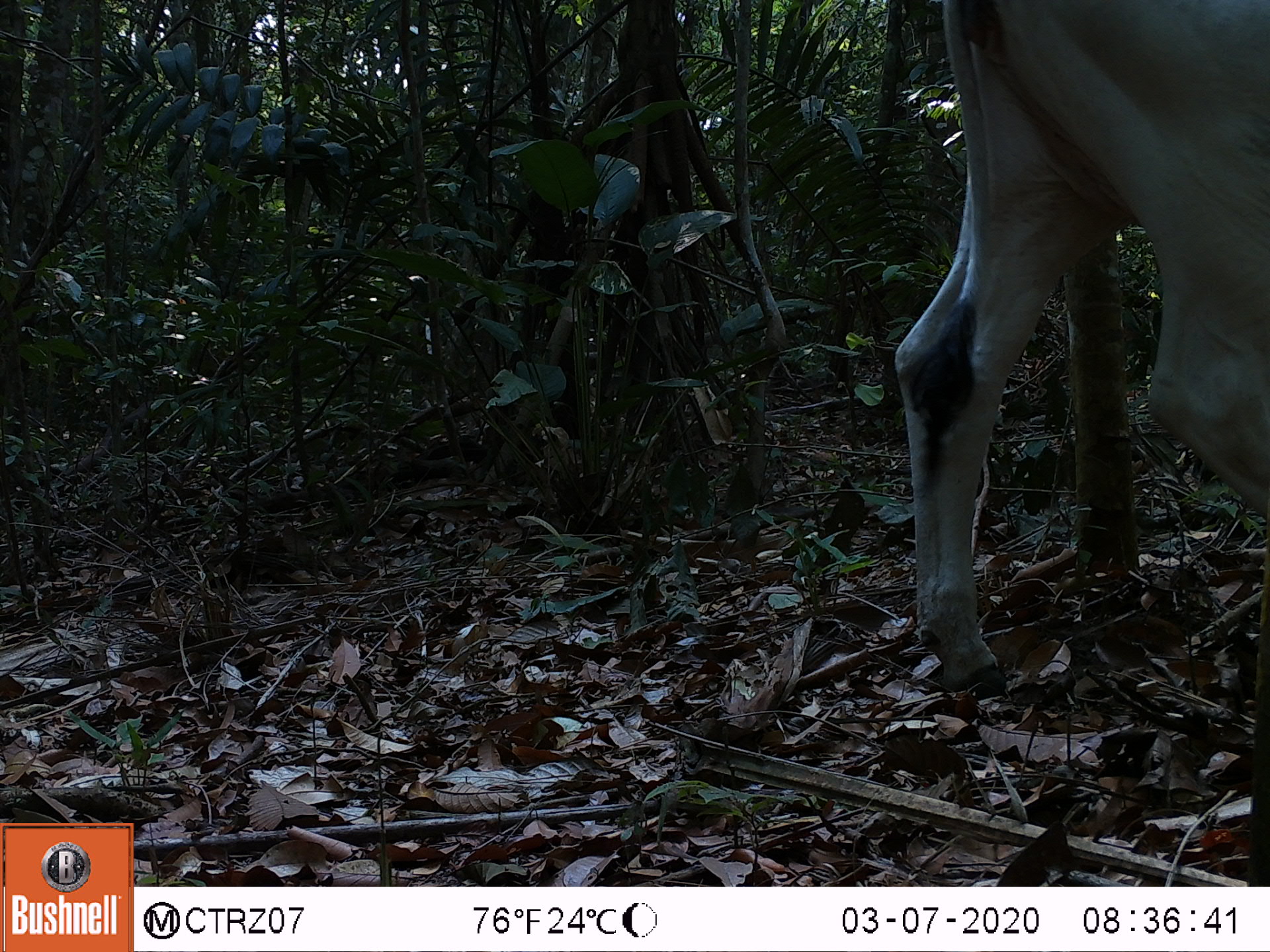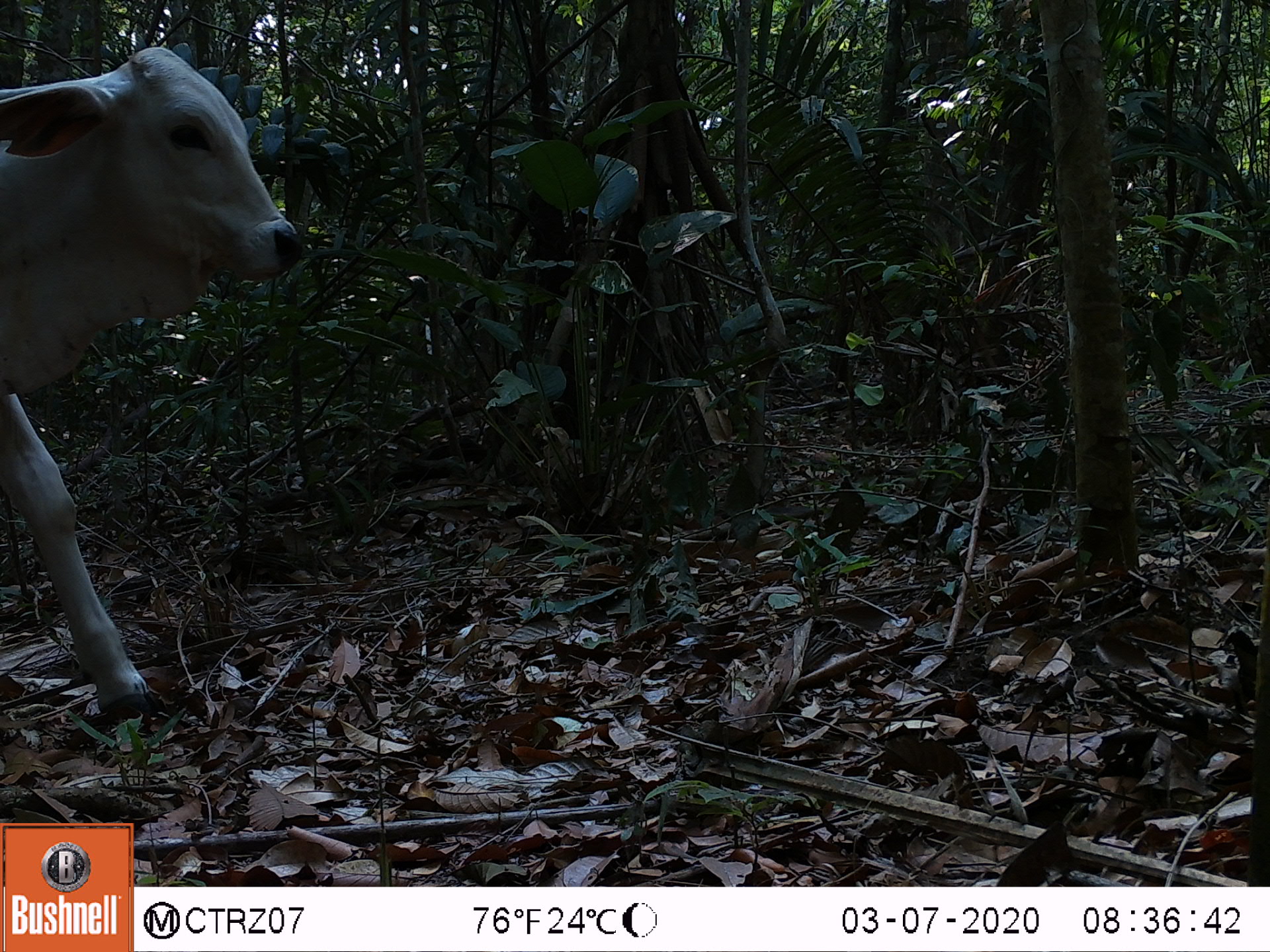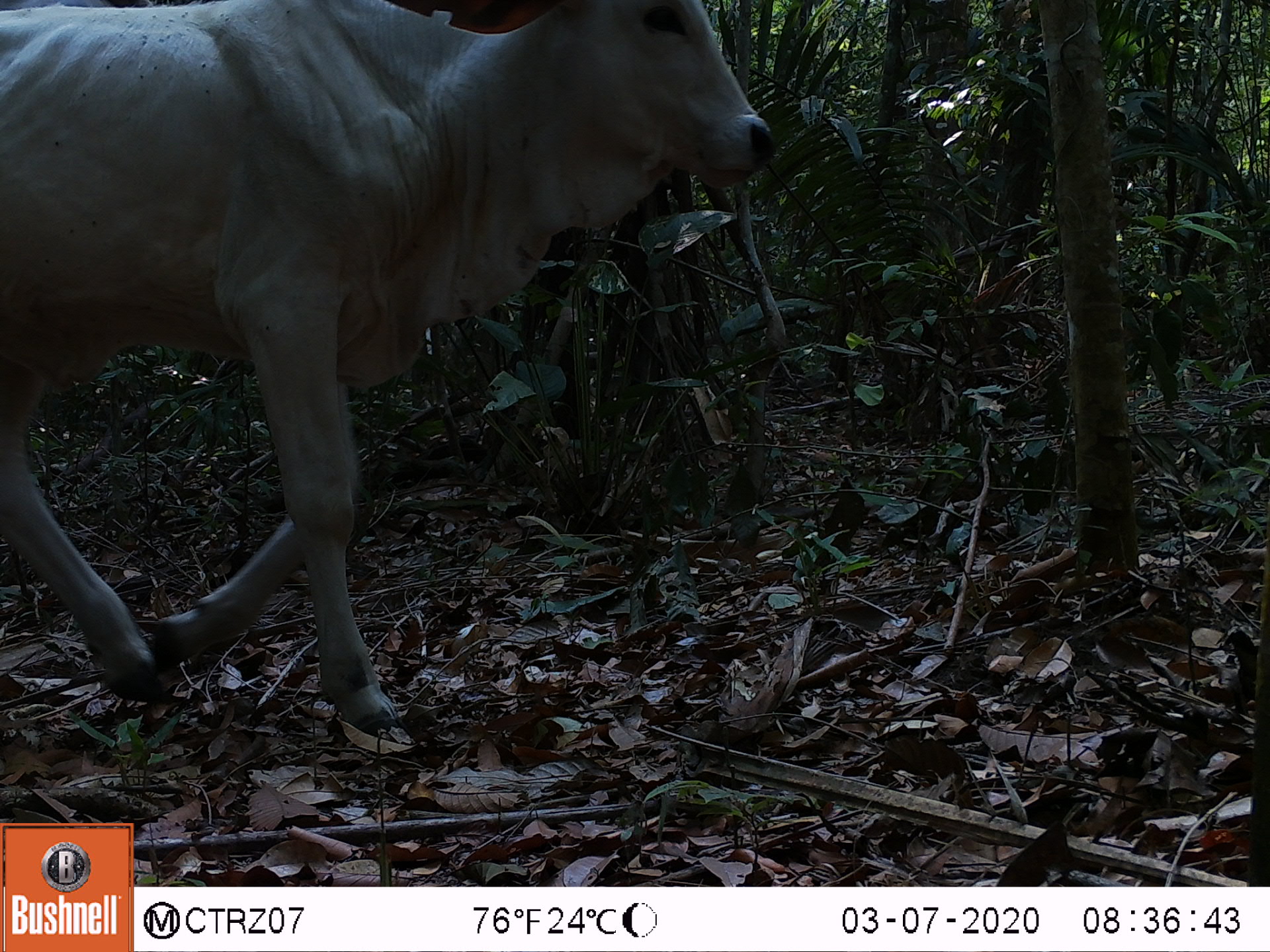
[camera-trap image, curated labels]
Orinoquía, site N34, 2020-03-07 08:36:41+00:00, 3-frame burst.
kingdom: Animalia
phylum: Chordata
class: Mammalia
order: Artiodactyla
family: Bovidae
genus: Bos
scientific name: Bos taurus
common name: cow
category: cattle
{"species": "cattle (cow) (Bos taurus)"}